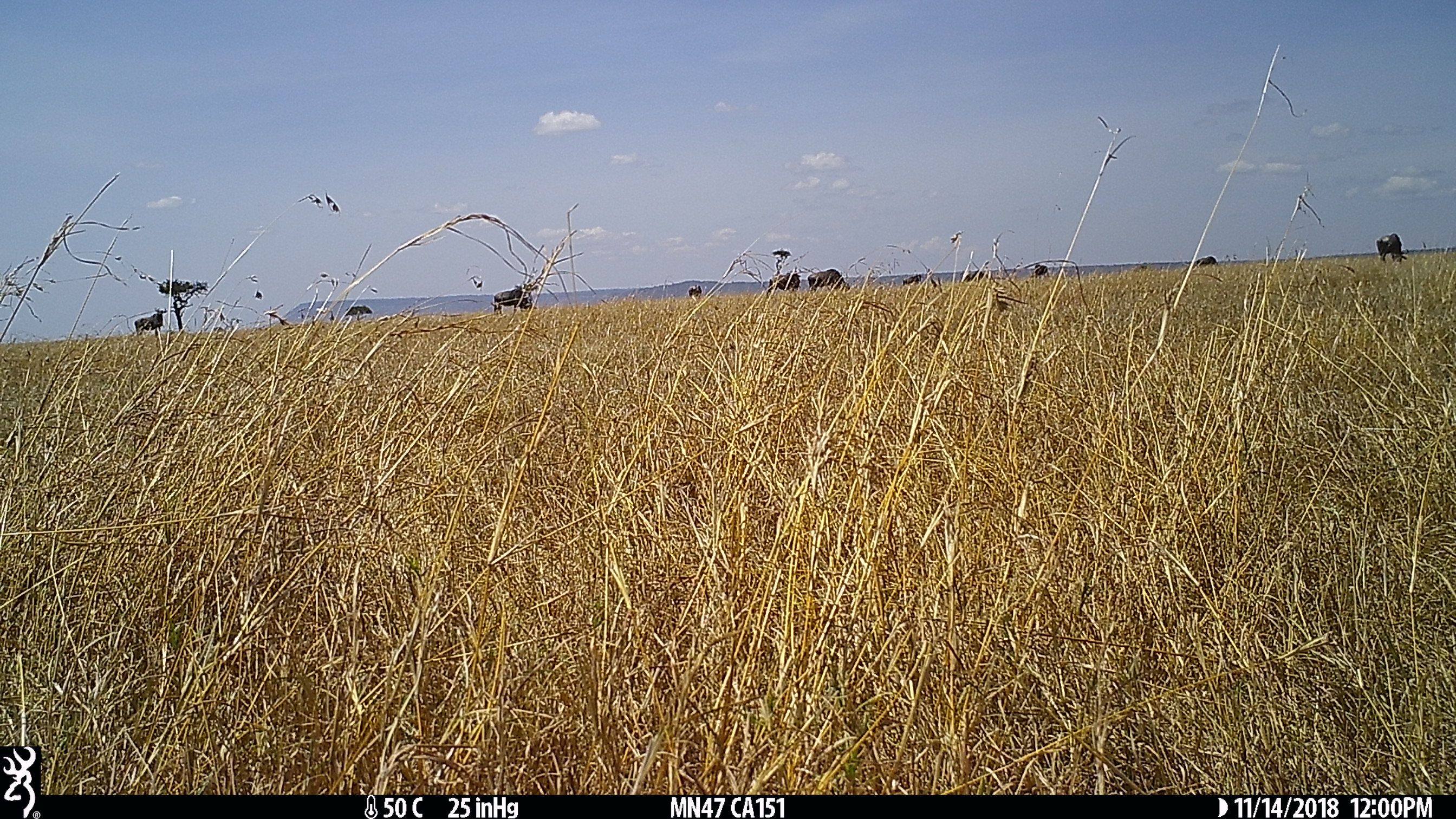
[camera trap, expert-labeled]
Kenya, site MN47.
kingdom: Animalia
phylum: Chordata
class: Mammalia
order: Artiodactyla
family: Bovidae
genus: Connochaetes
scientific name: Connochaetes taurinus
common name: blue wildebeest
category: wildebeest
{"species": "wildebeest (blue wildebeest) (Connochaetes taurinus)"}